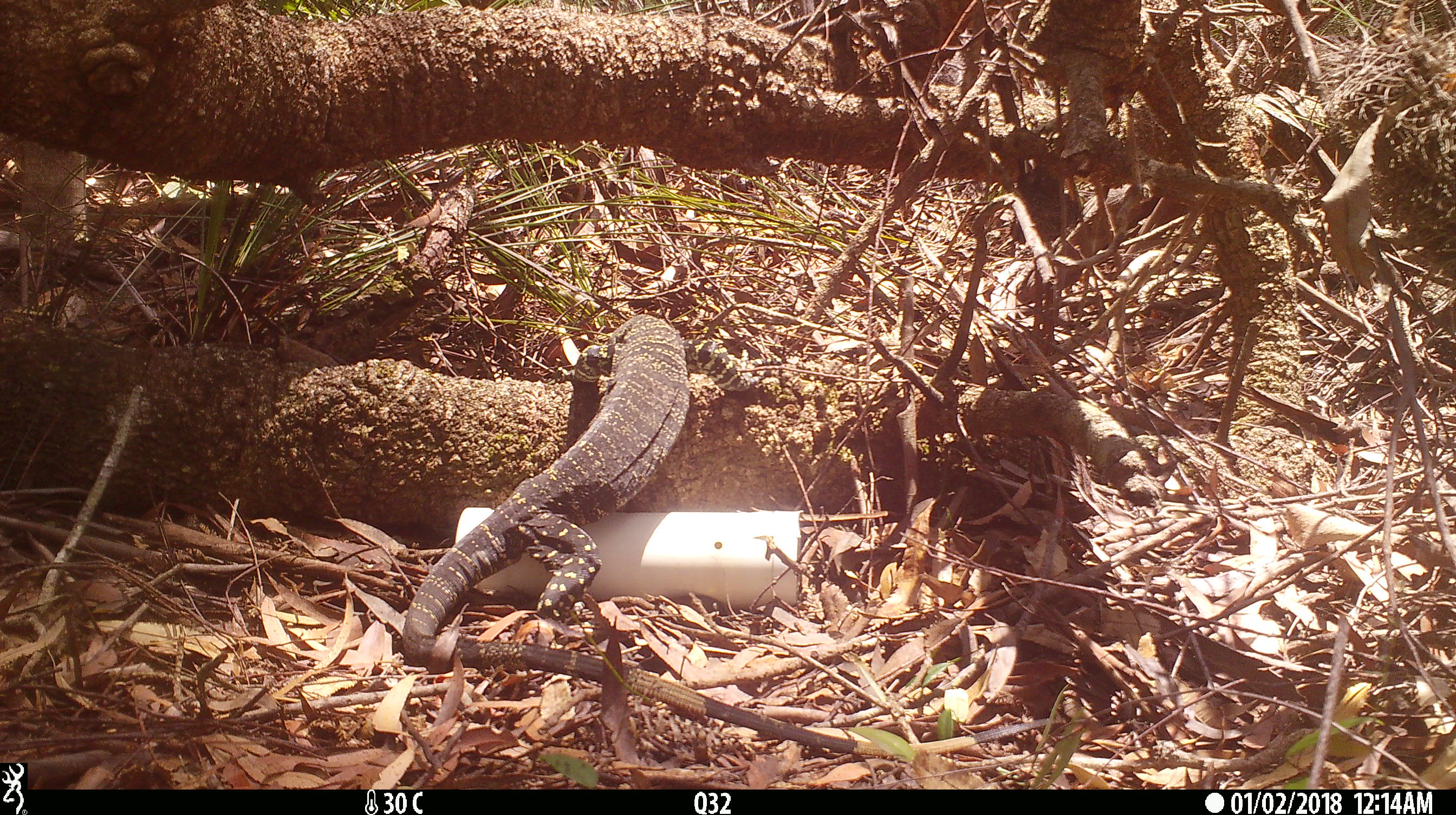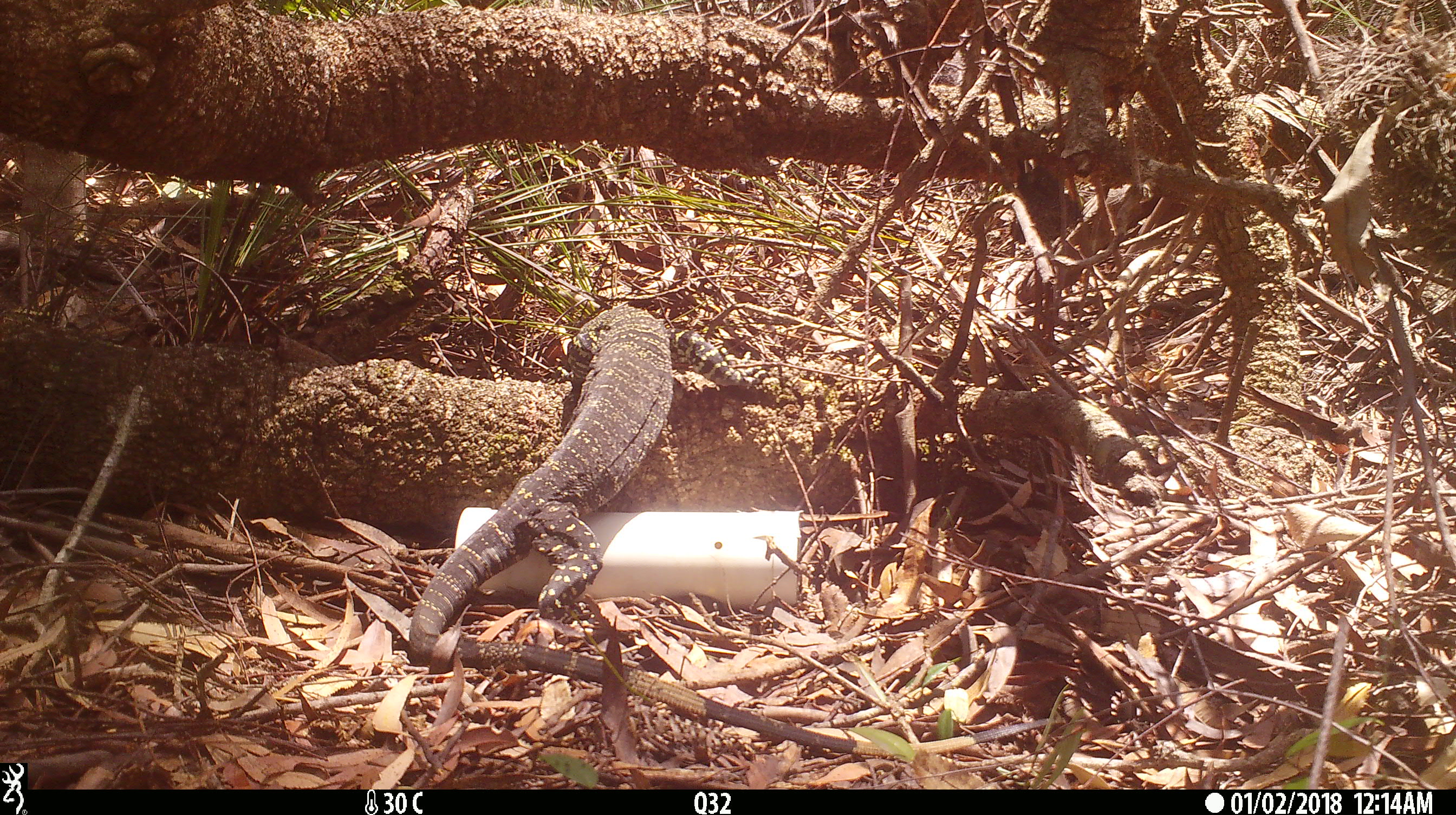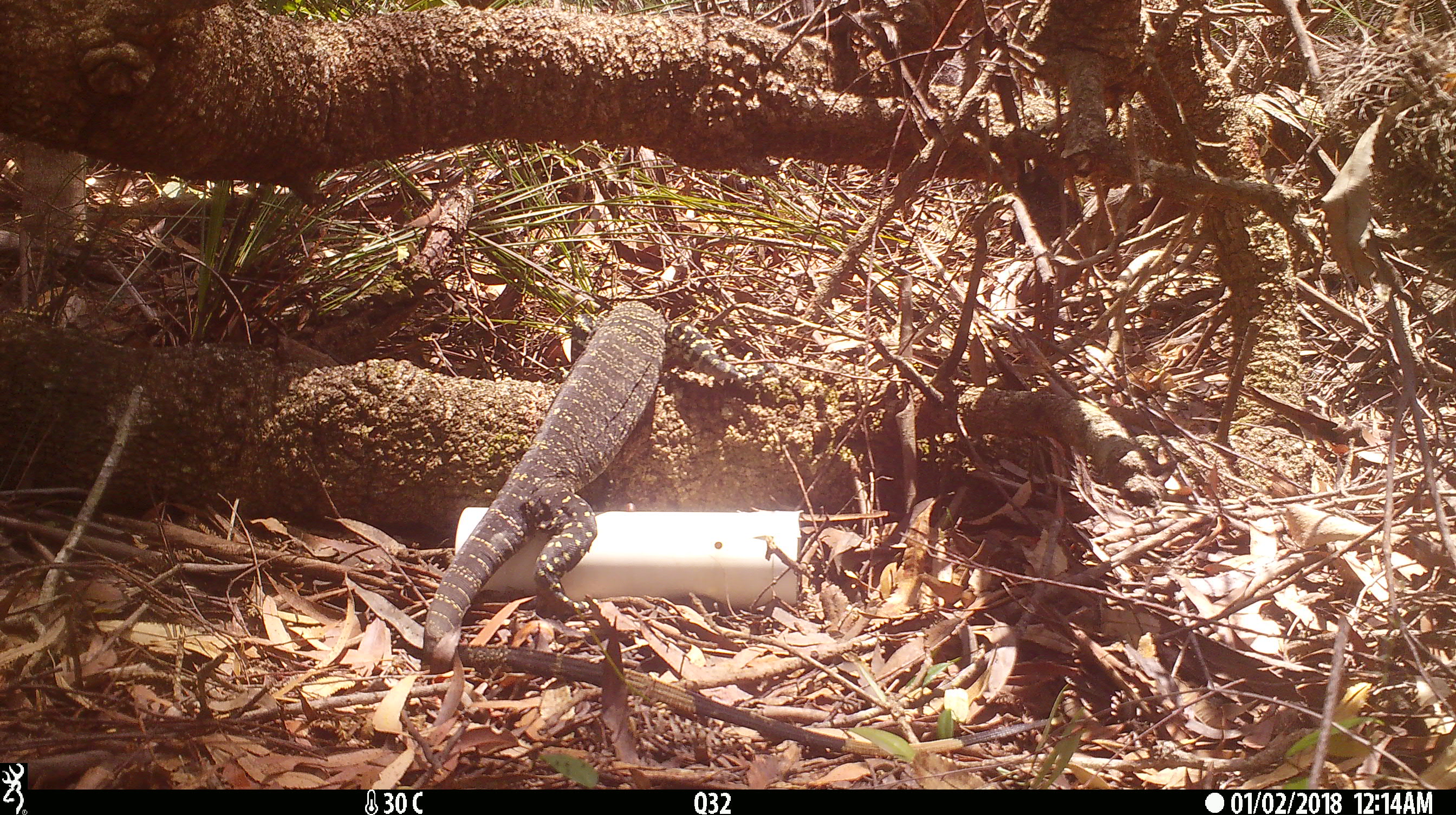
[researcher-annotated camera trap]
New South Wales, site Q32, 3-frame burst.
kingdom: Animalia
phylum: Chordata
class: Reptilia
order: Squamata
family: Varanidae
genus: Varanus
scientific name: Varanus varius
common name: lace monitor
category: goanna